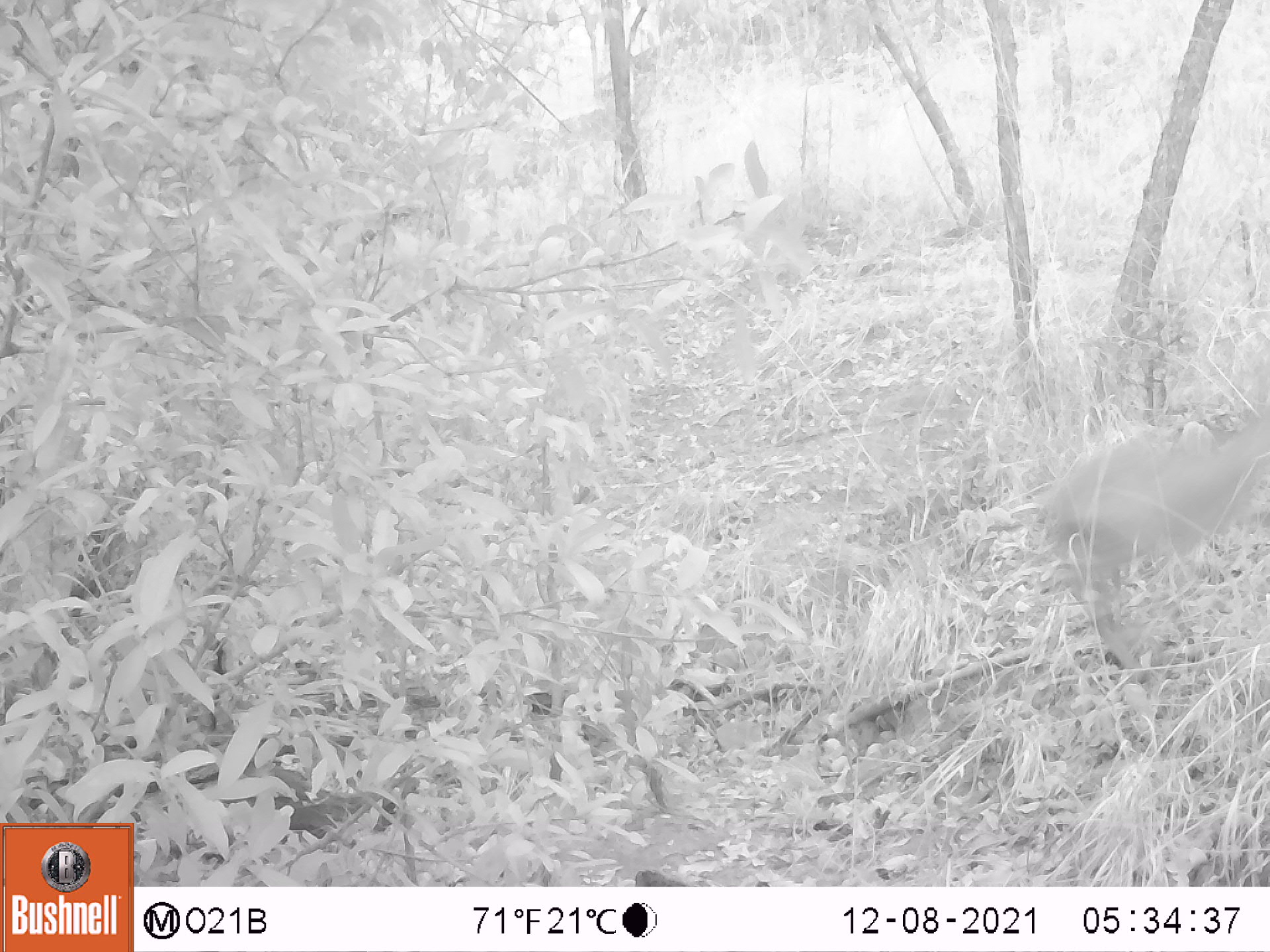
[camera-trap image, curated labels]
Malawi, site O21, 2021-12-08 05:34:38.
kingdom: Animalia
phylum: Chordata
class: Mammalia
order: Artiodactyla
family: Bovidae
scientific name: Antilopinae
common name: small antelope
Small antelope (Antilopinae), count 1.